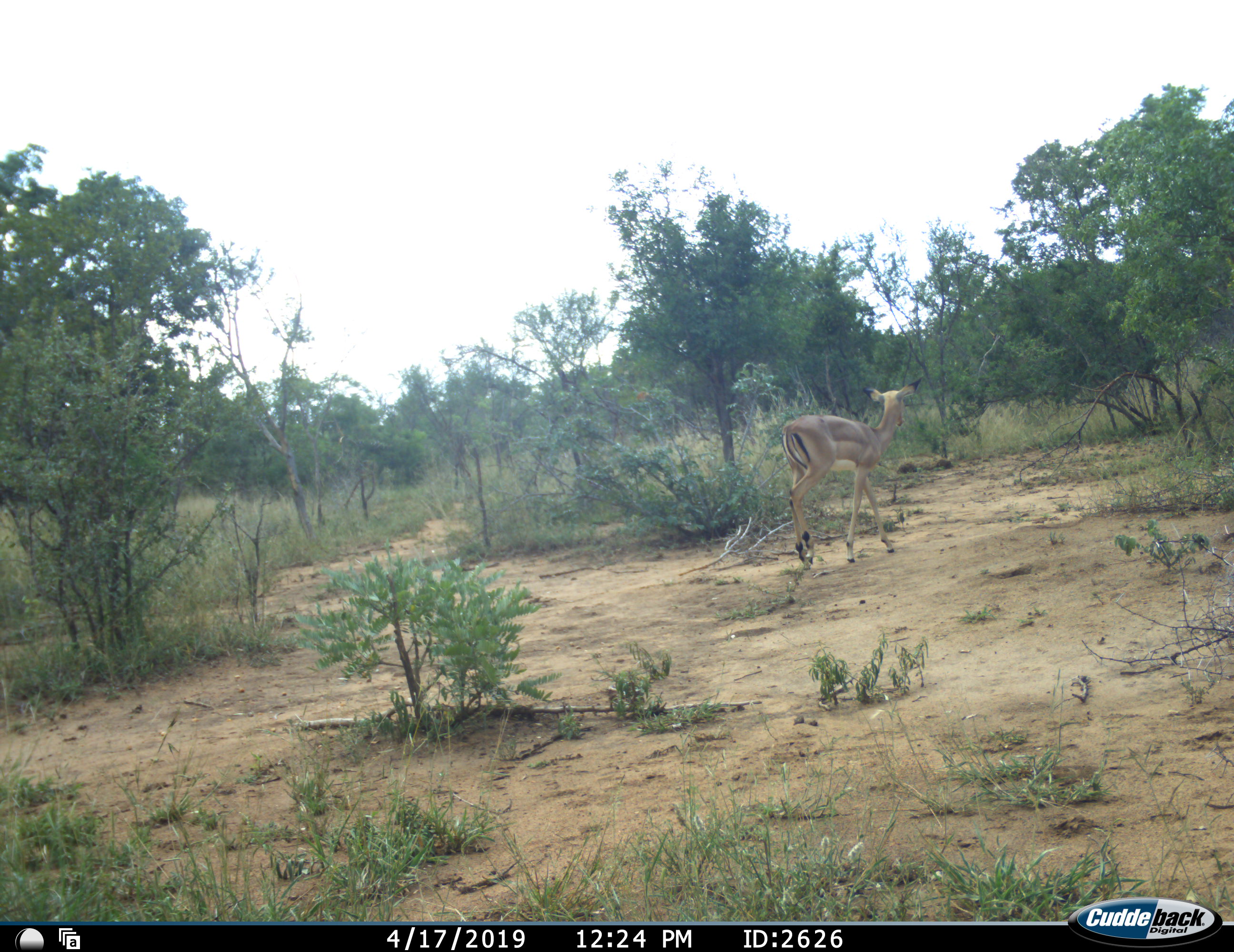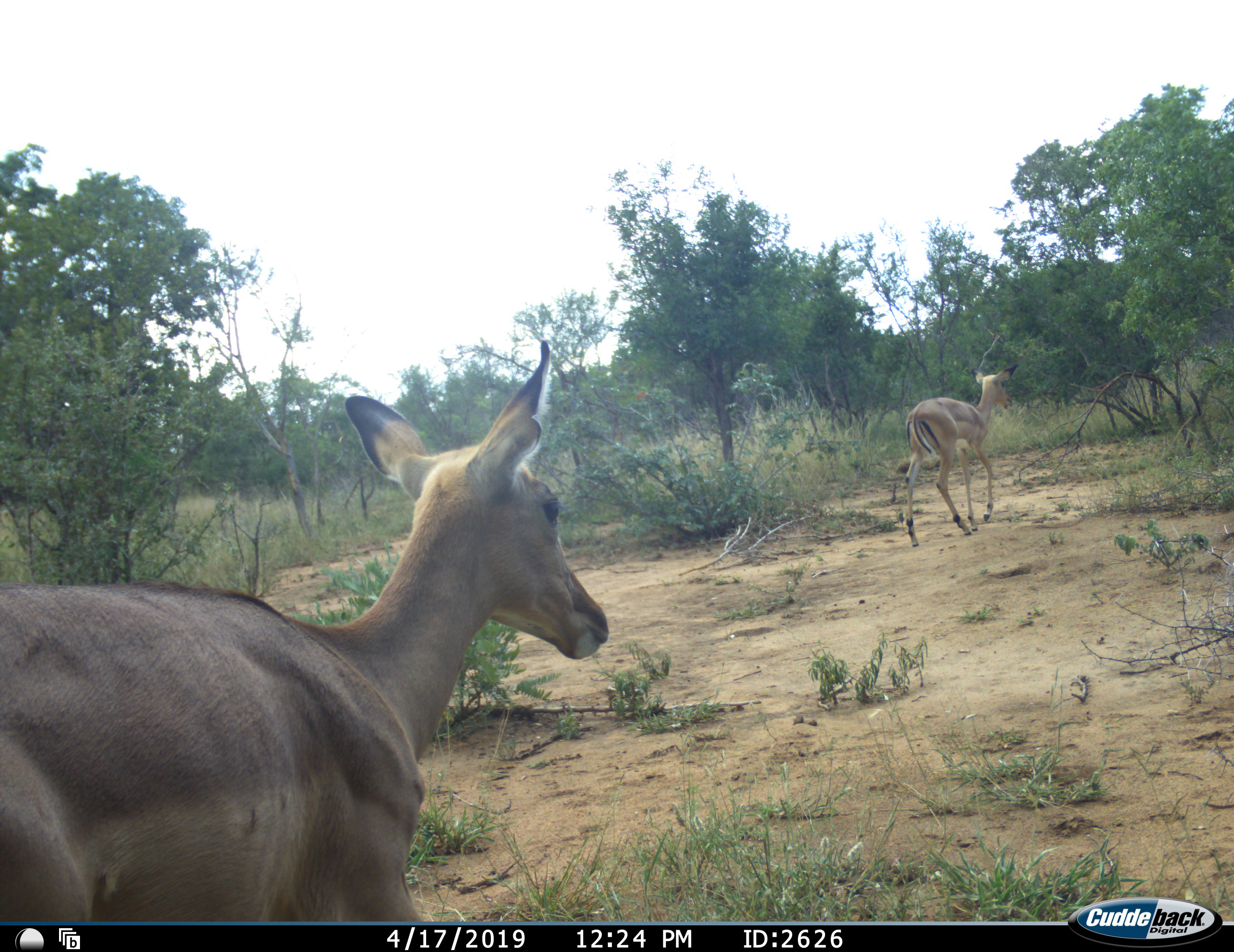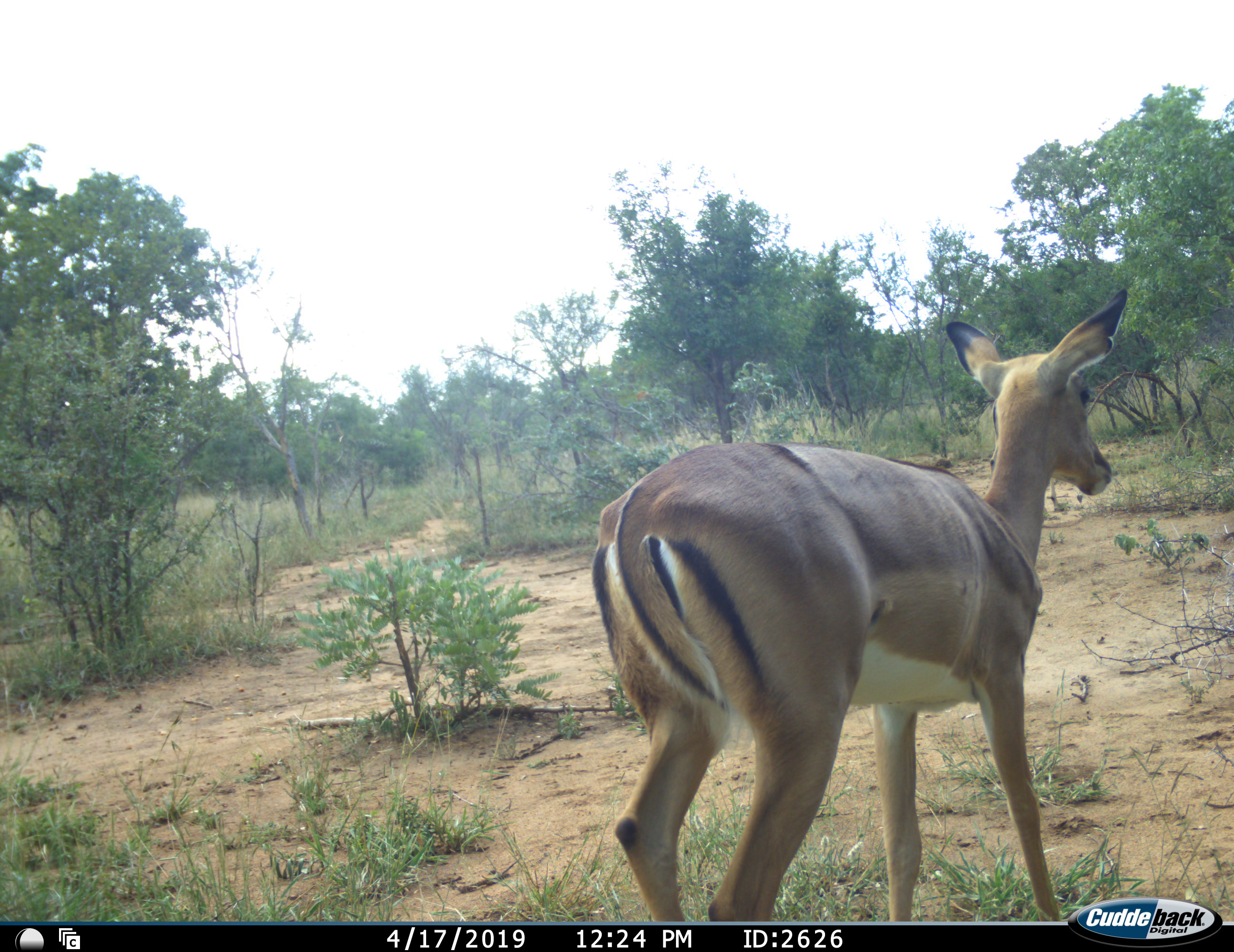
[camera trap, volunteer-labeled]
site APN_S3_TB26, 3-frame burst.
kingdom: Animalia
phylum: Chordata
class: Mammalia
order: Artiodactyla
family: Bovidae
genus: Aepyceros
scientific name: Aepyceros melampus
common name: impala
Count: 2.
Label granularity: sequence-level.